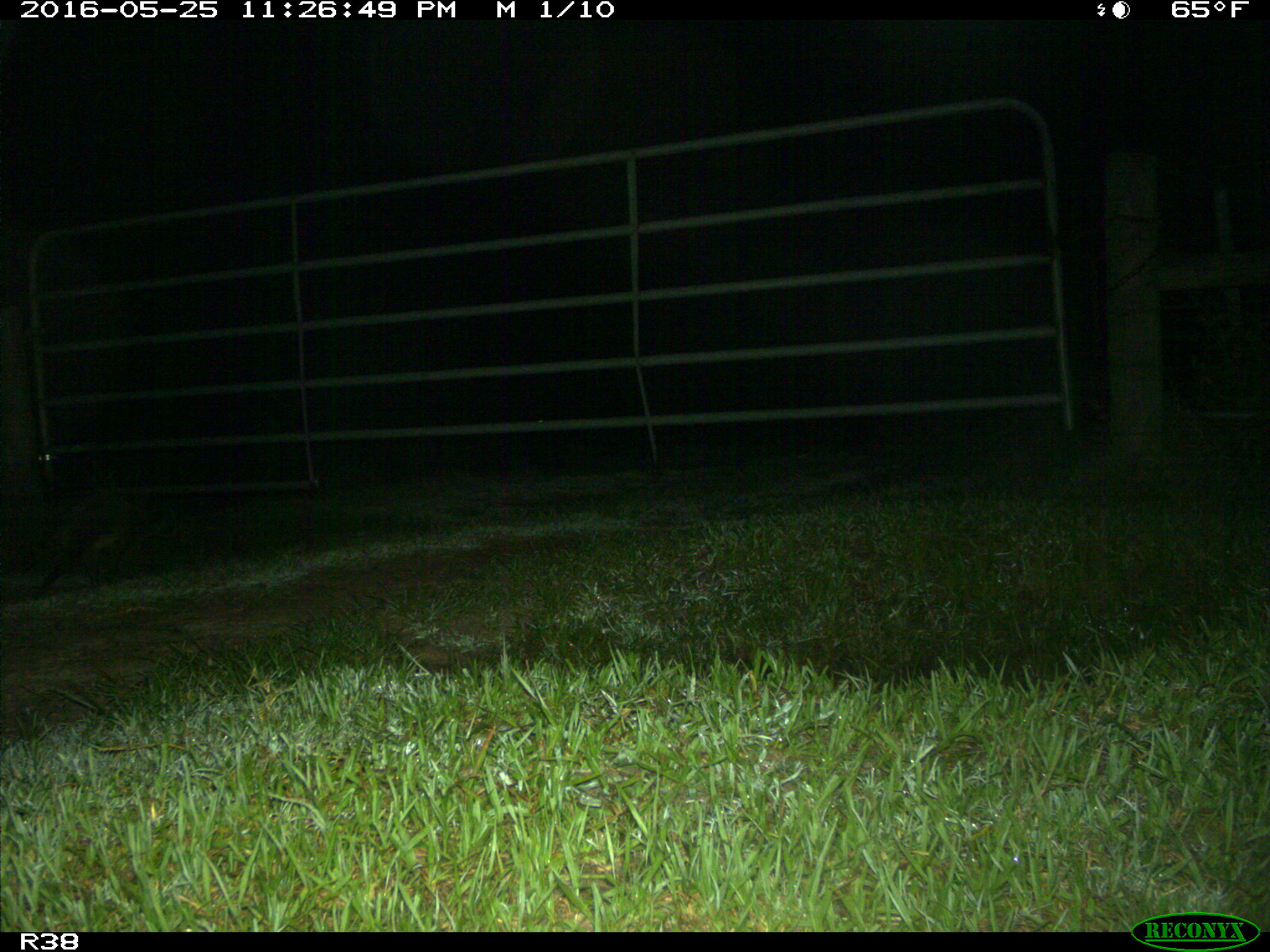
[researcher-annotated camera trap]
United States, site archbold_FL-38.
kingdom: Animalia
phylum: Chordata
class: Mammalia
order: Carnivora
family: Procyonidae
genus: Procyon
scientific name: Procyon lotor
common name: common raccoon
Procyon lotor (common raccoon).